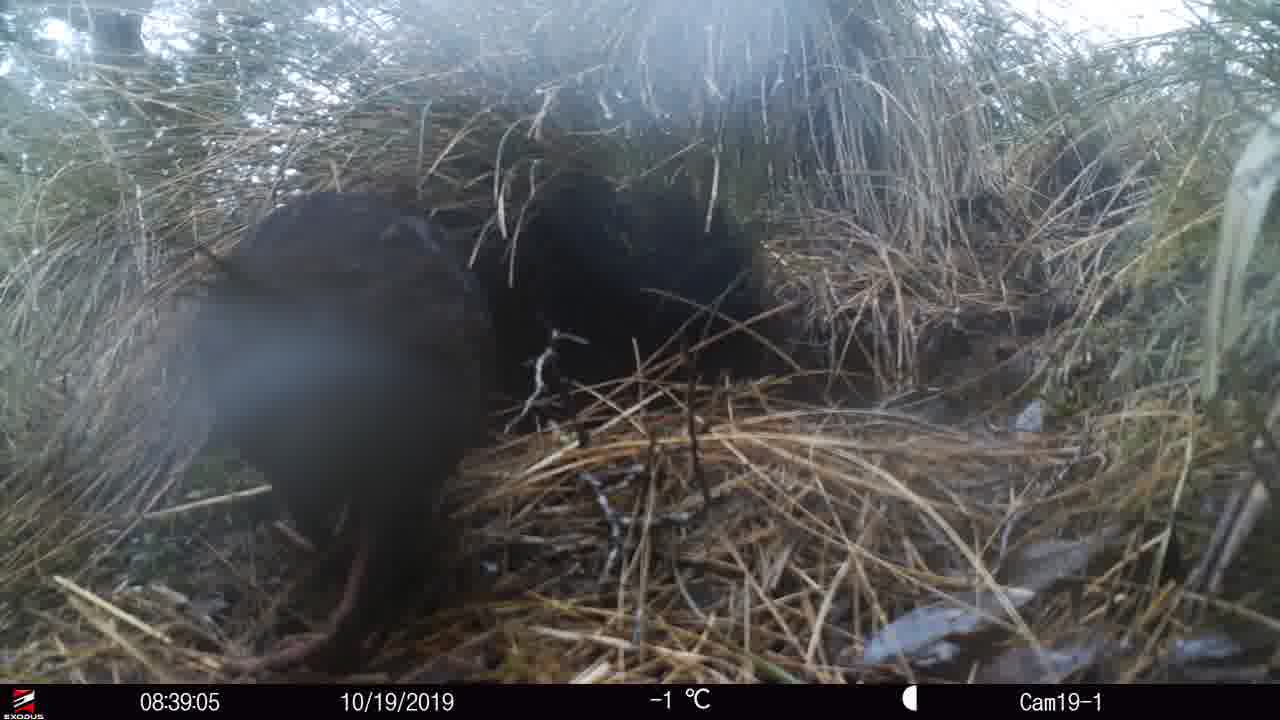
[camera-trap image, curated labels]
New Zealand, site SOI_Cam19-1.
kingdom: Animalia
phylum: Chordata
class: Aves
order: Gruiformes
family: Rallidae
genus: Gallirallus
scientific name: Gallirallus australis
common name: weka